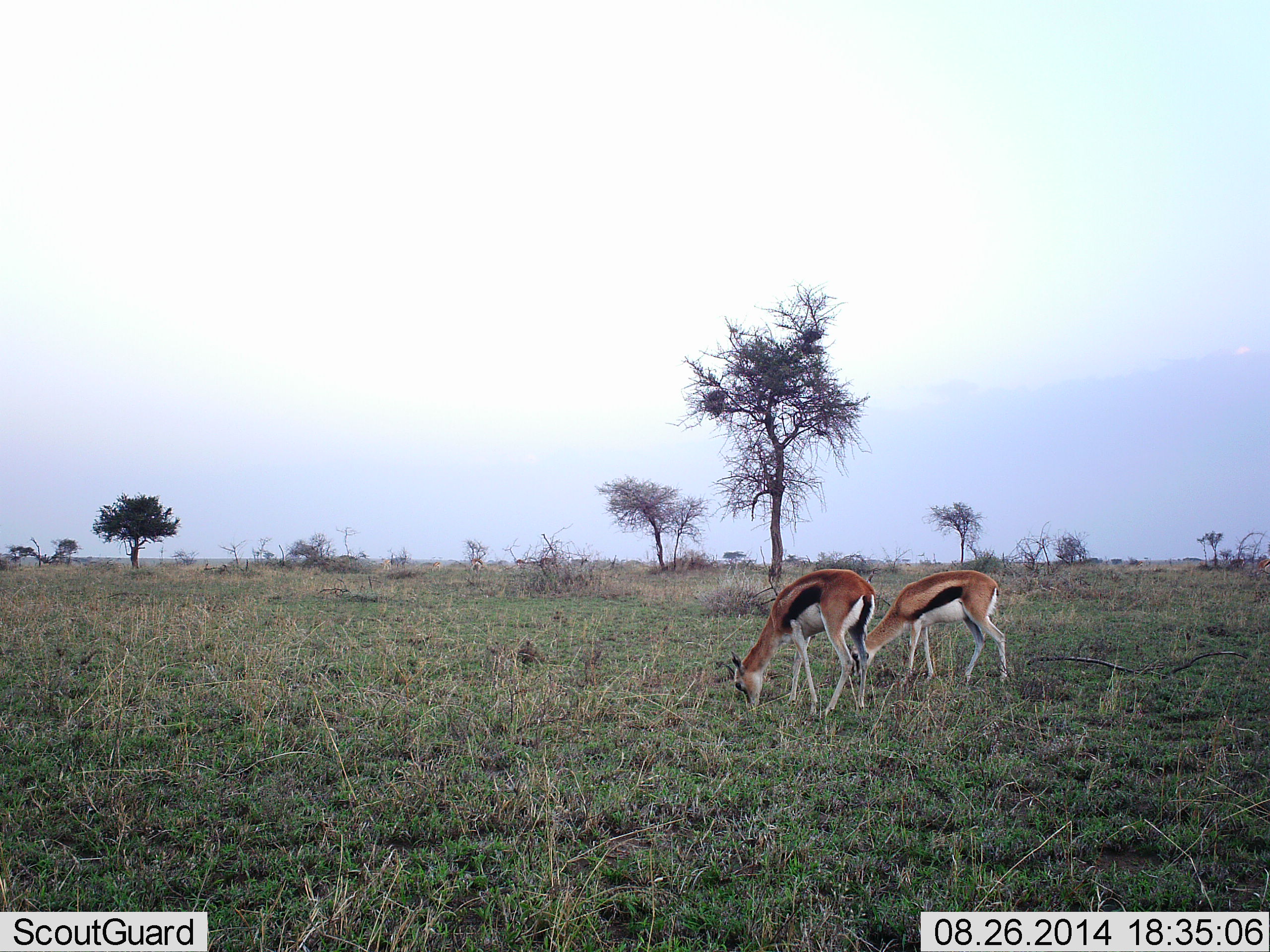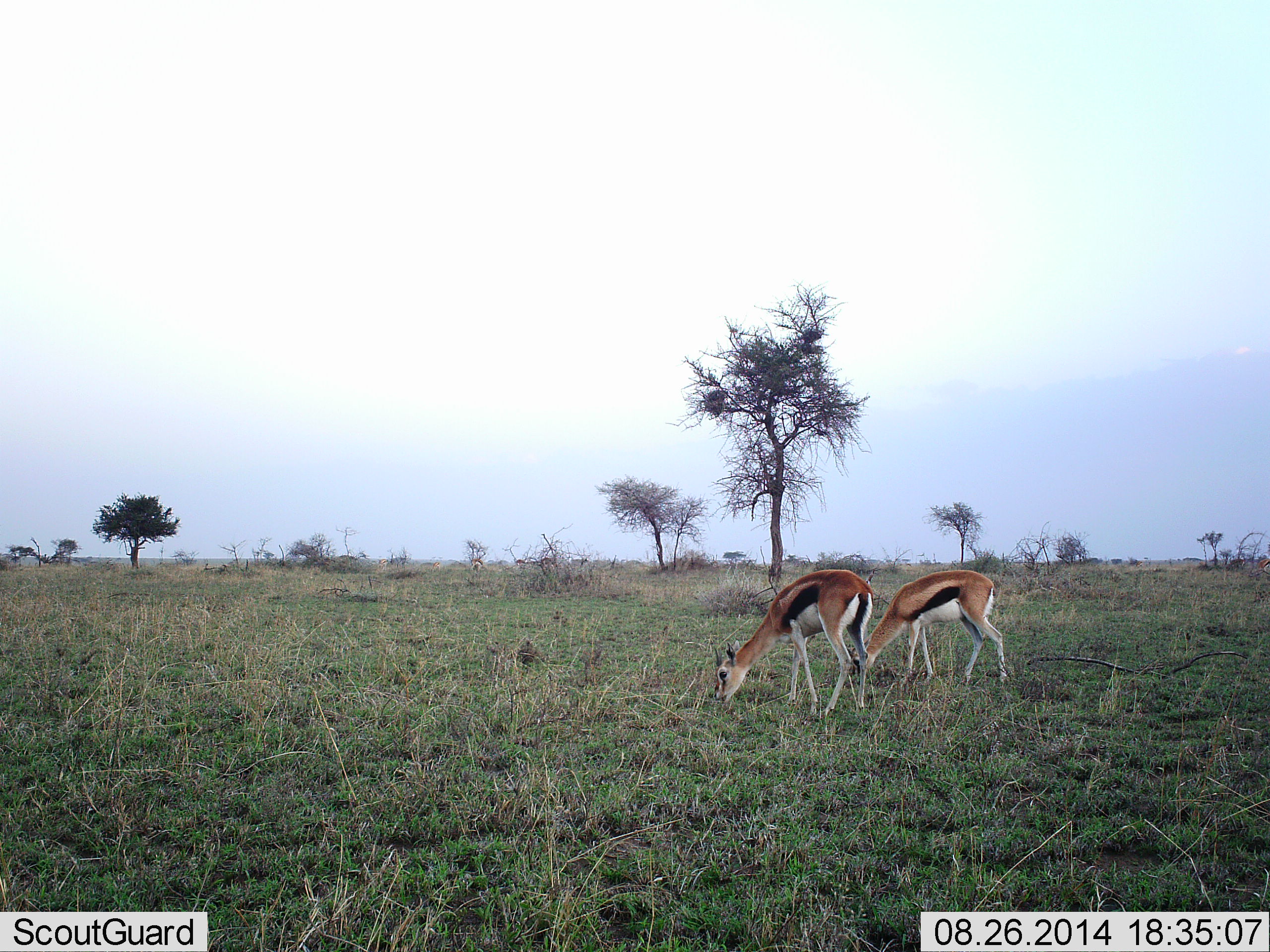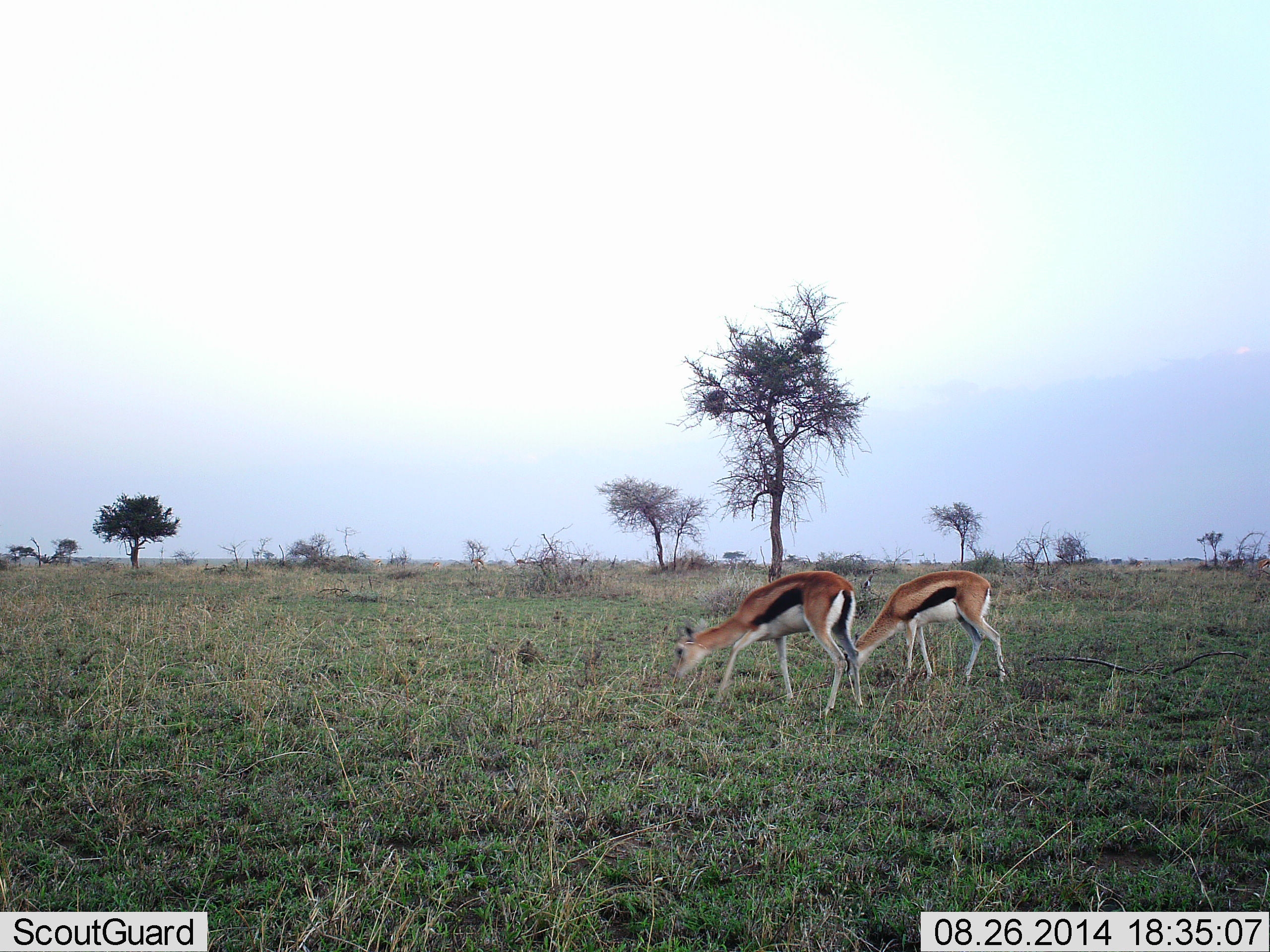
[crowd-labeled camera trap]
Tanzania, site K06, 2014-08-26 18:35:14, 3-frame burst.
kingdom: Animalia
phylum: Chordata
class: Mammalia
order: Artiodactyla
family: Bovidae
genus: Eudorcas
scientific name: Eudorcas thomsonii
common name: thomson's gazelle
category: gazellethomsons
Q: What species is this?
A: Gazellethomsons (thomson's gazelle) (Eudorcas thomsonii).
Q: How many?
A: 2.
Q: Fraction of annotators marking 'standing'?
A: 0%.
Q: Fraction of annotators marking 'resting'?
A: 0%.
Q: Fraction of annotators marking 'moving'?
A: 10%.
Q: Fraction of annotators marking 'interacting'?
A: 0%.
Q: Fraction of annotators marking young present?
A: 0%.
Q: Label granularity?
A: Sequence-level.